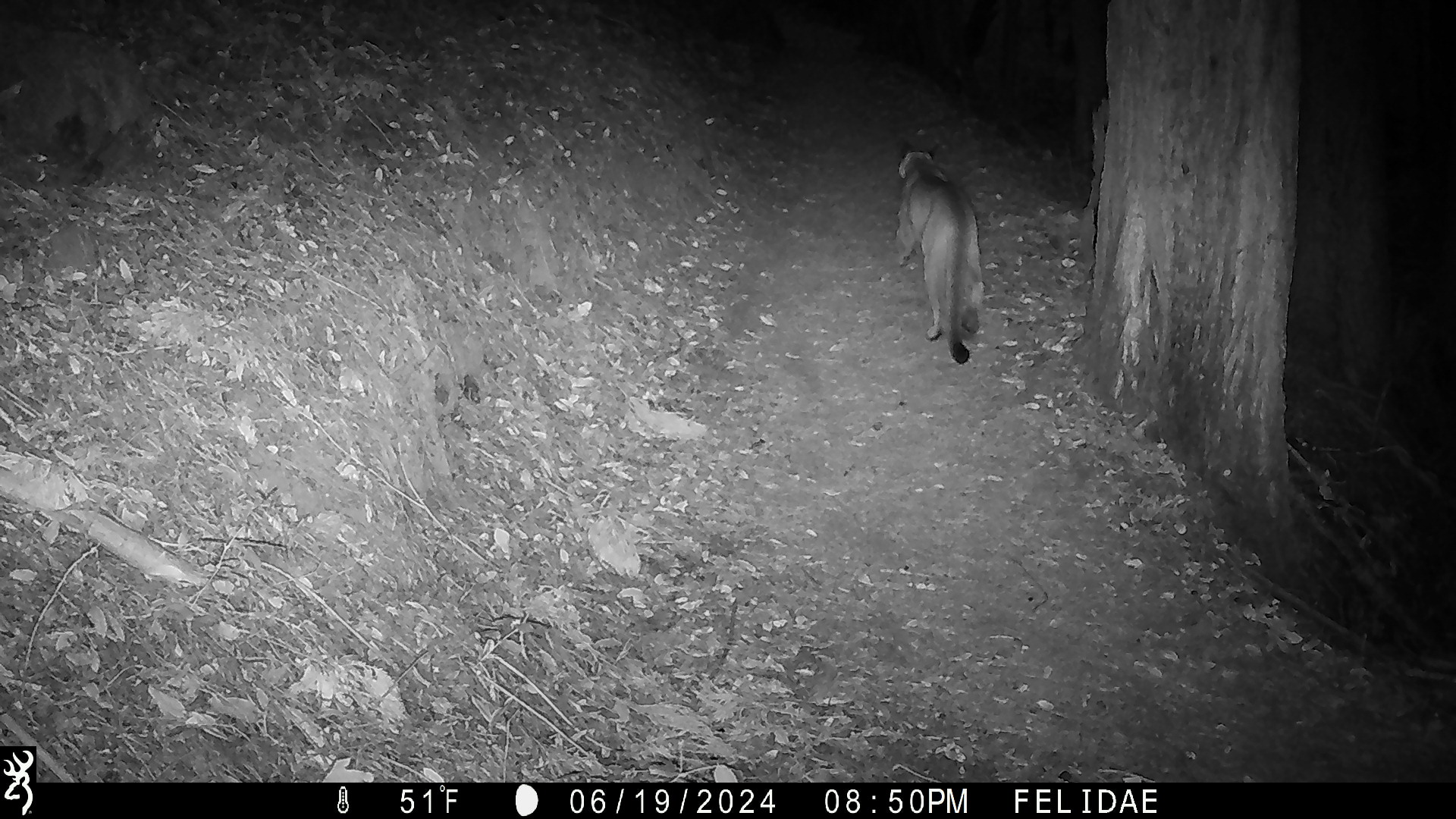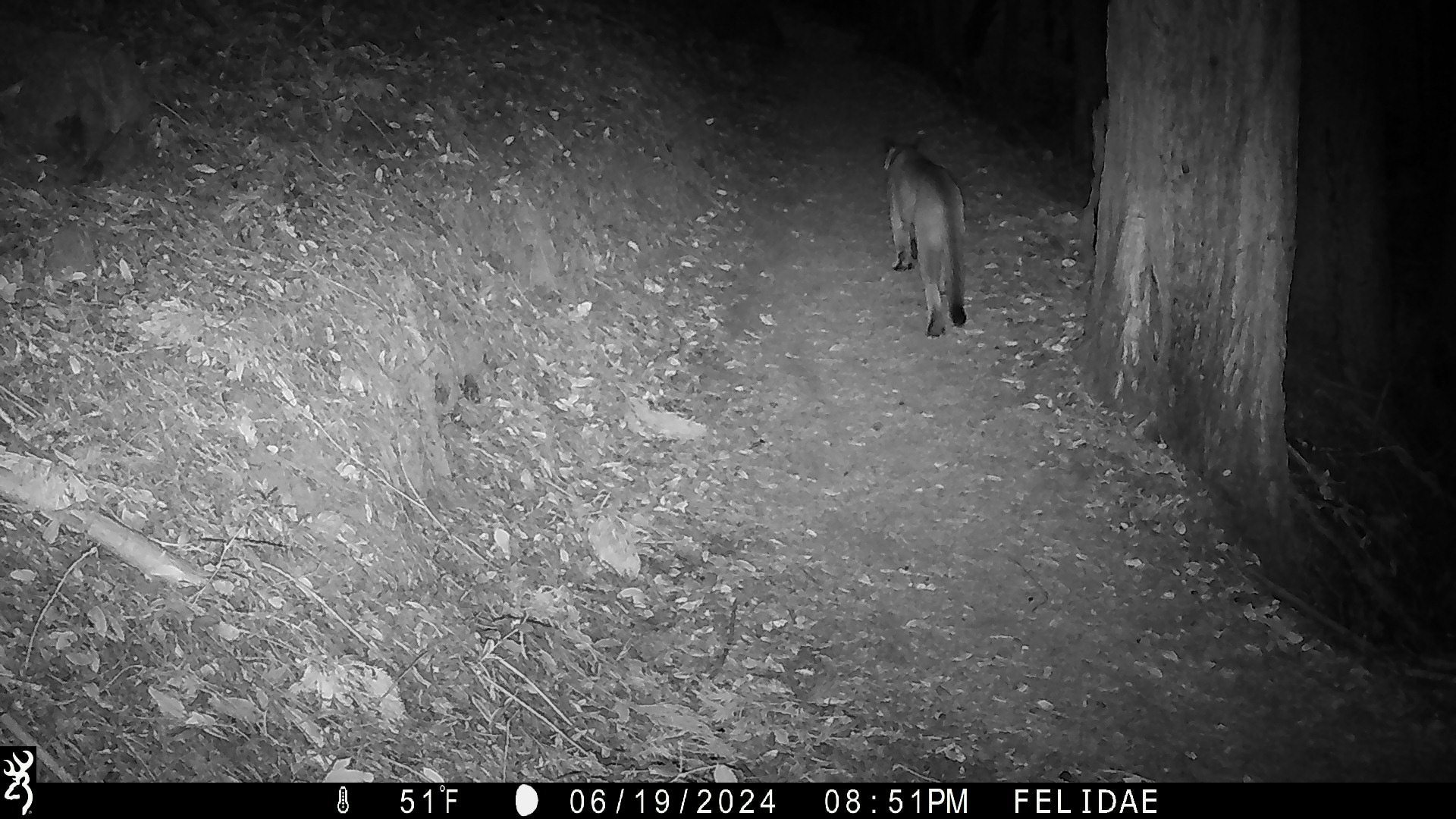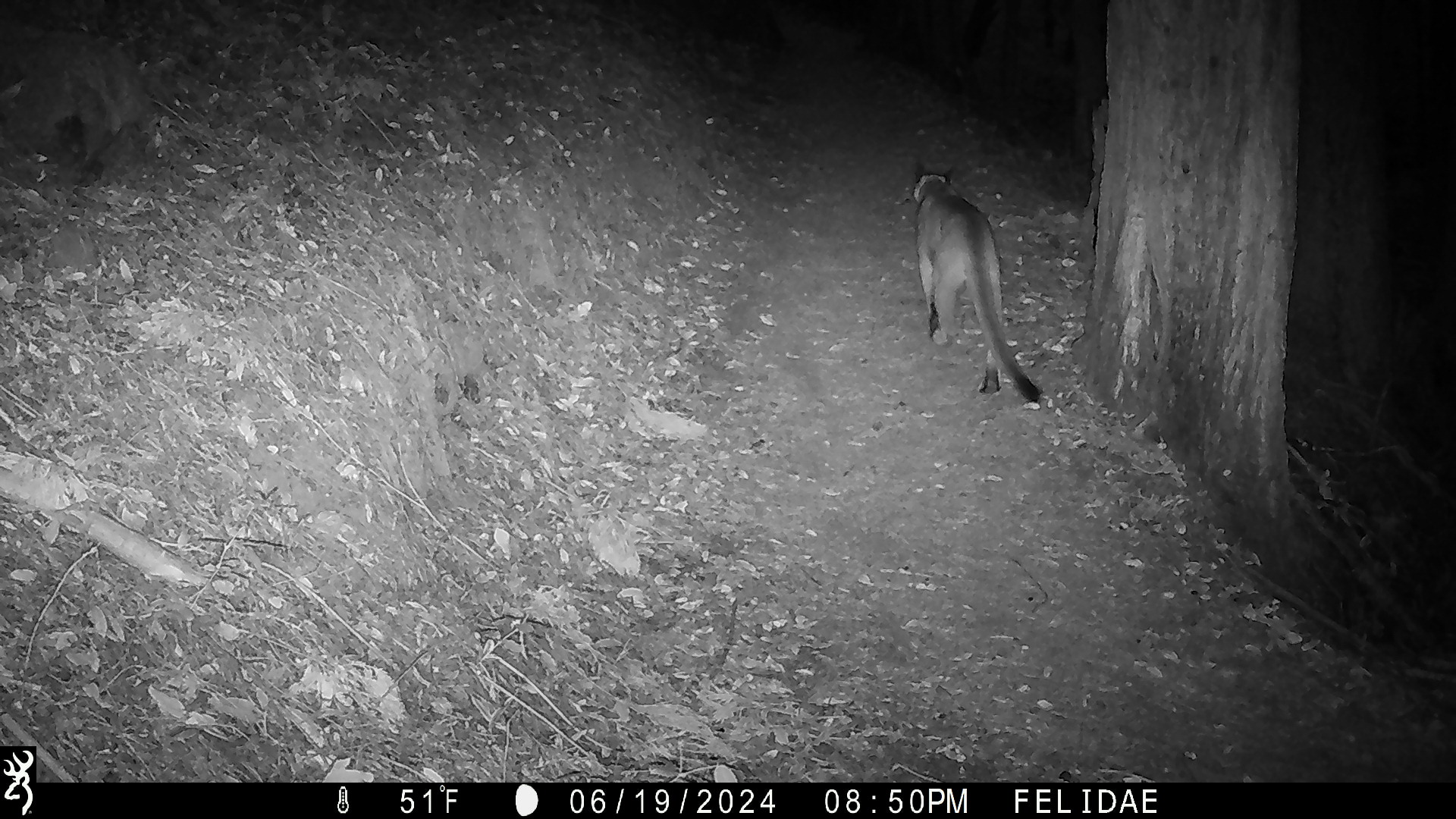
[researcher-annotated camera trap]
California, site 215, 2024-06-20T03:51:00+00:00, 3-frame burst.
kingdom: Animalia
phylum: Chordata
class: Mammalia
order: Carnivora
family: Felidae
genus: Puma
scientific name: Puma concolor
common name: puma